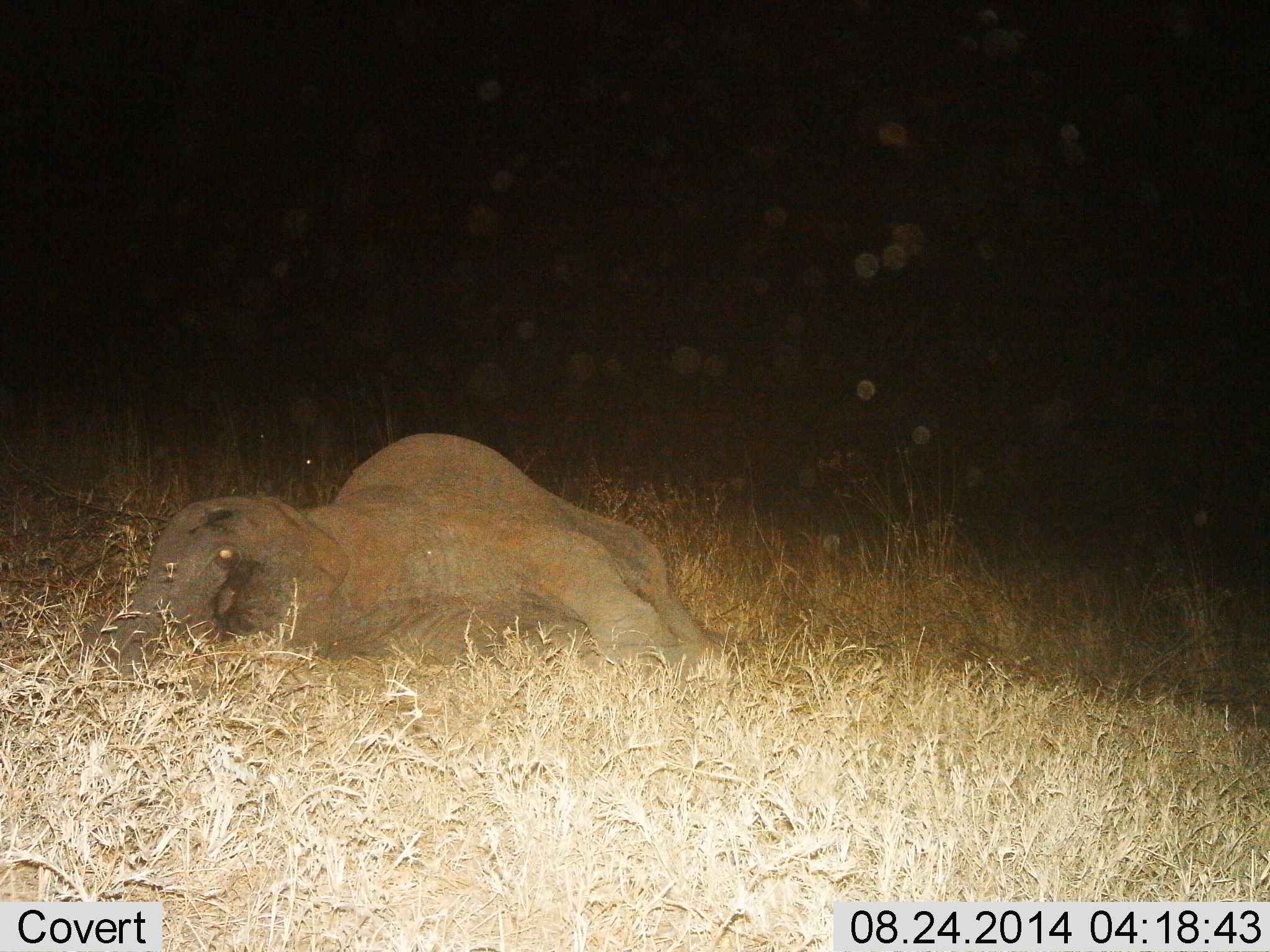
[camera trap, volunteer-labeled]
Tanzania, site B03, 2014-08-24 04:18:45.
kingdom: Animalia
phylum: Chordata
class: Mammalia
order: Proboscidea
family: Elephantidae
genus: Loxodonta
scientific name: Loxodonta africana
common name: african bush elephant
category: elephant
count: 1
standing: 8%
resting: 100%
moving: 0%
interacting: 0%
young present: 38%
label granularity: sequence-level